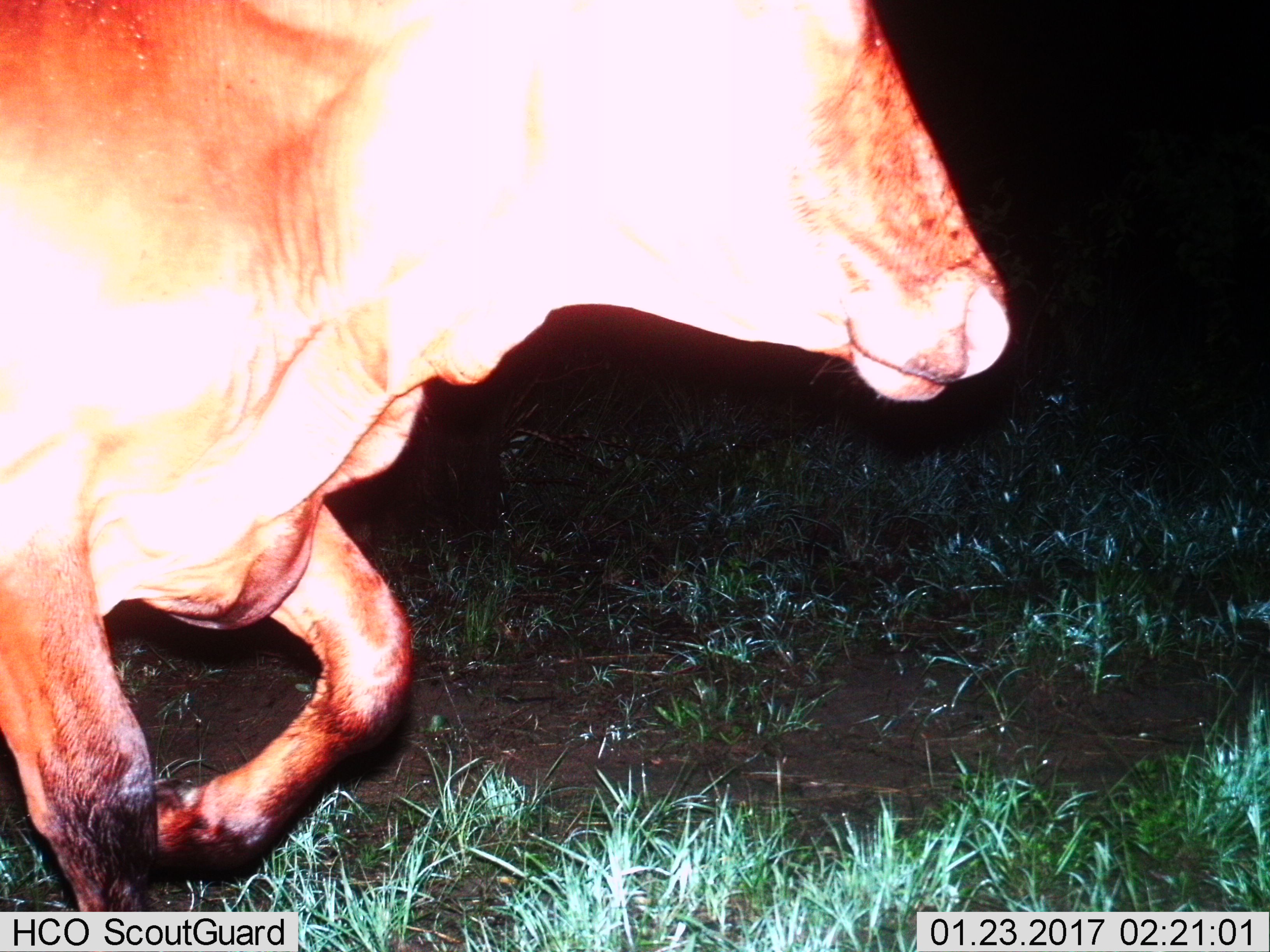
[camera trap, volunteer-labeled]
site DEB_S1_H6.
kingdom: Animalia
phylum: Chordata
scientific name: Vertebrata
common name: domestic animal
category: domesticanimal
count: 1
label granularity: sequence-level